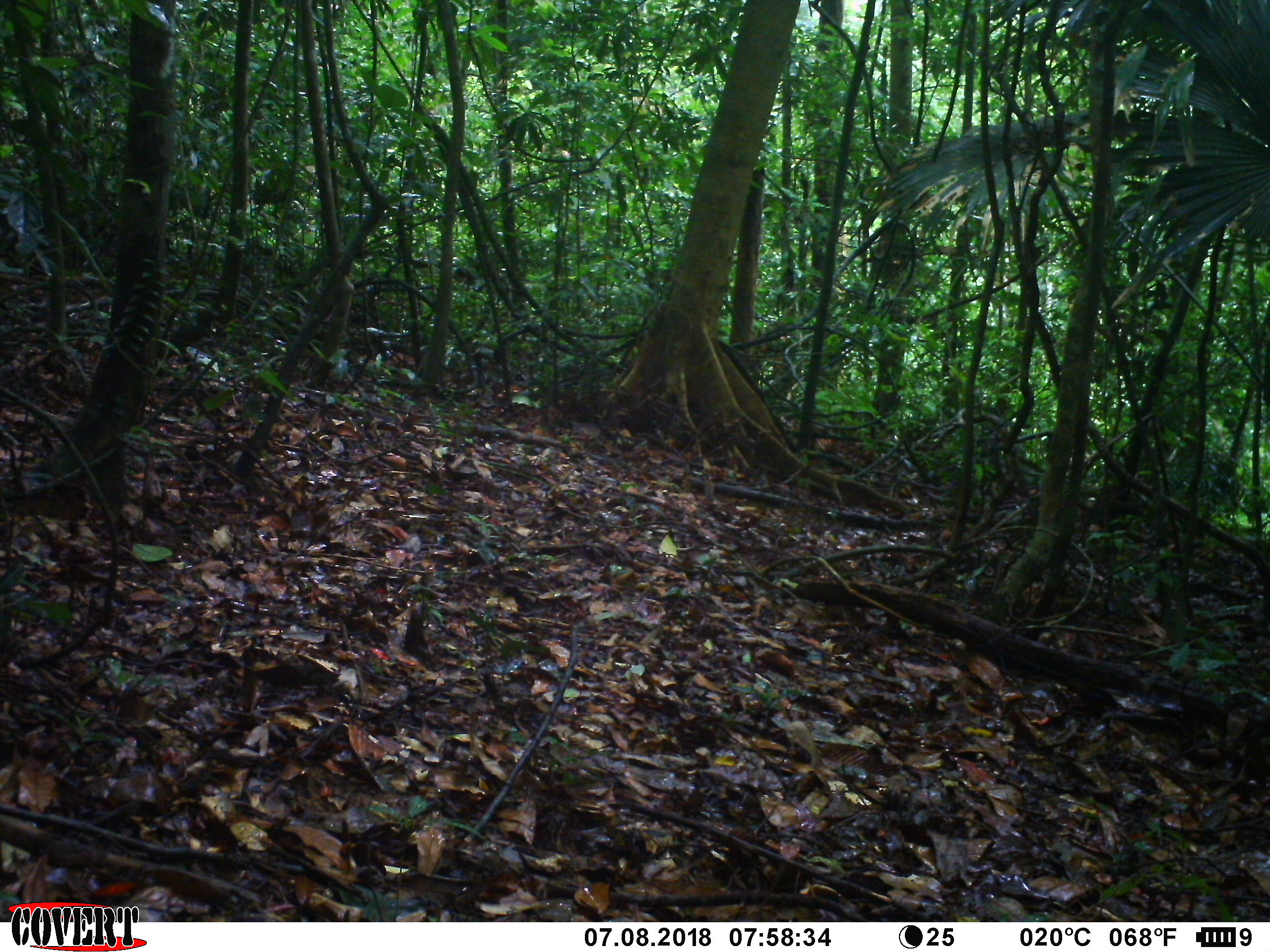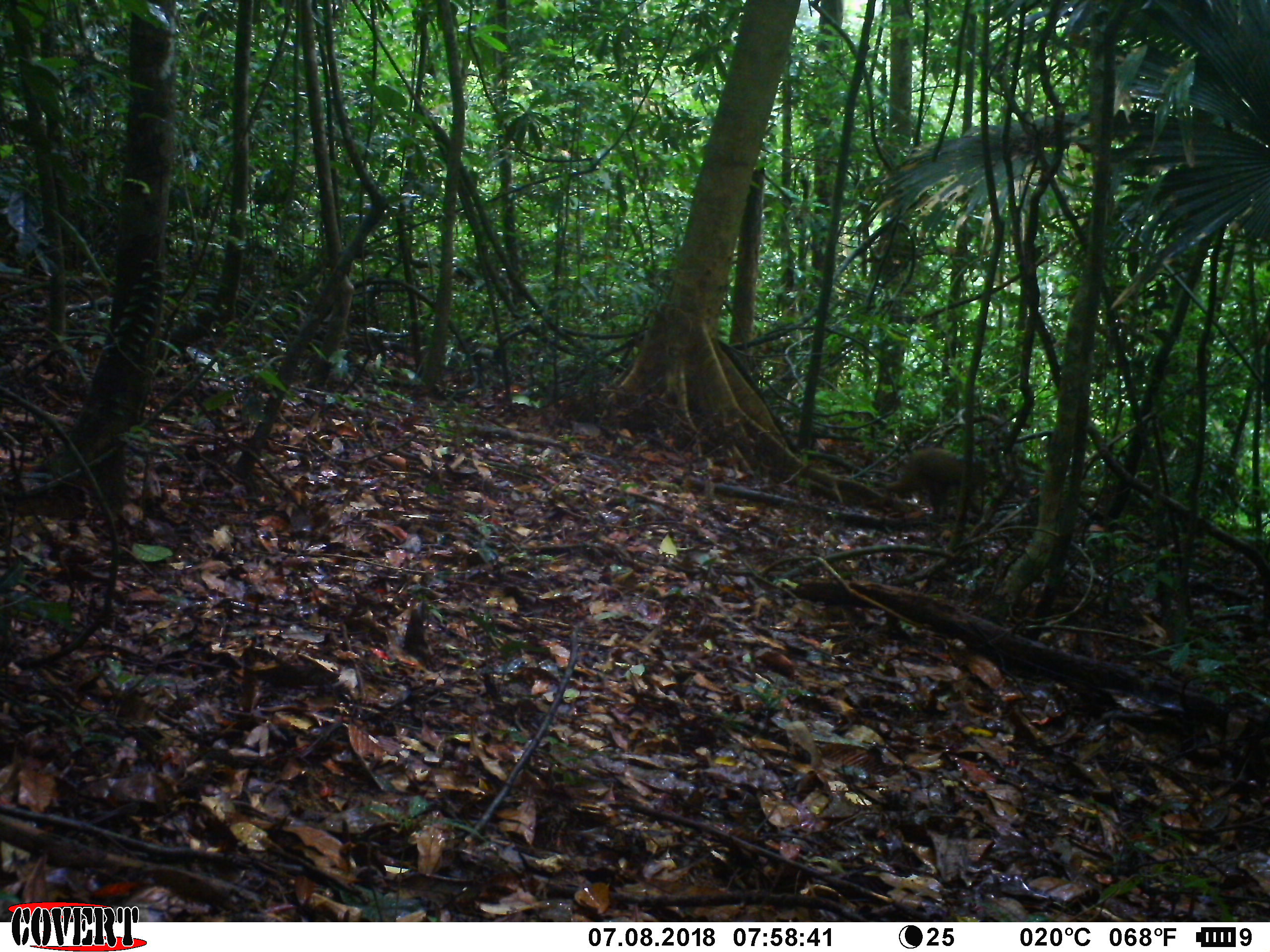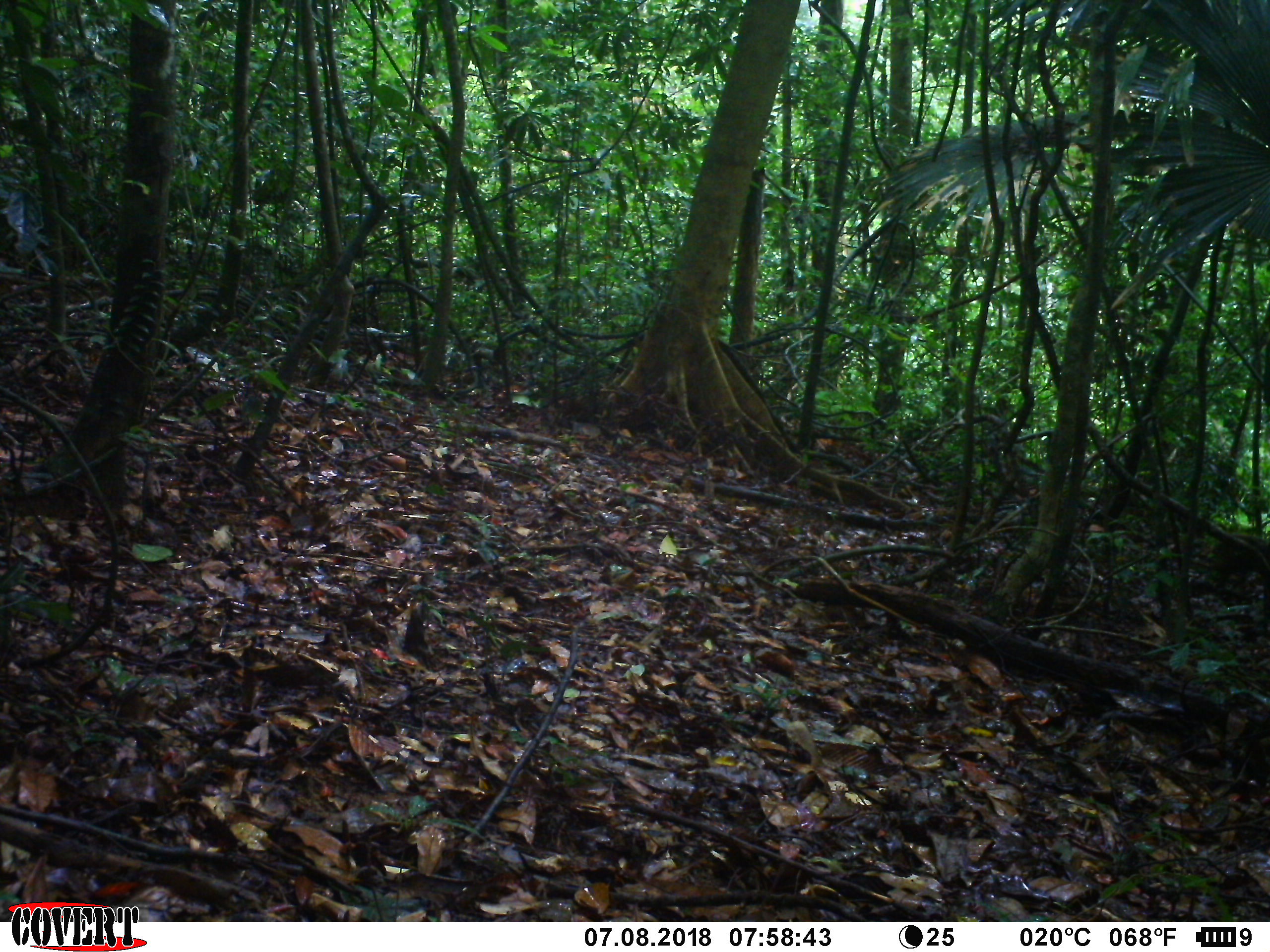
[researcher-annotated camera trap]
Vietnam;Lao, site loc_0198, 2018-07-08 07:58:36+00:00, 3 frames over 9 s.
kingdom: Animalia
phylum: Chordata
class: Mammalia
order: Primates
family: Cercopithecidae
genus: Macaca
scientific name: Macaca arctoides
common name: stump-tailed macaque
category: stump tailed macaque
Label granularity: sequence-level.